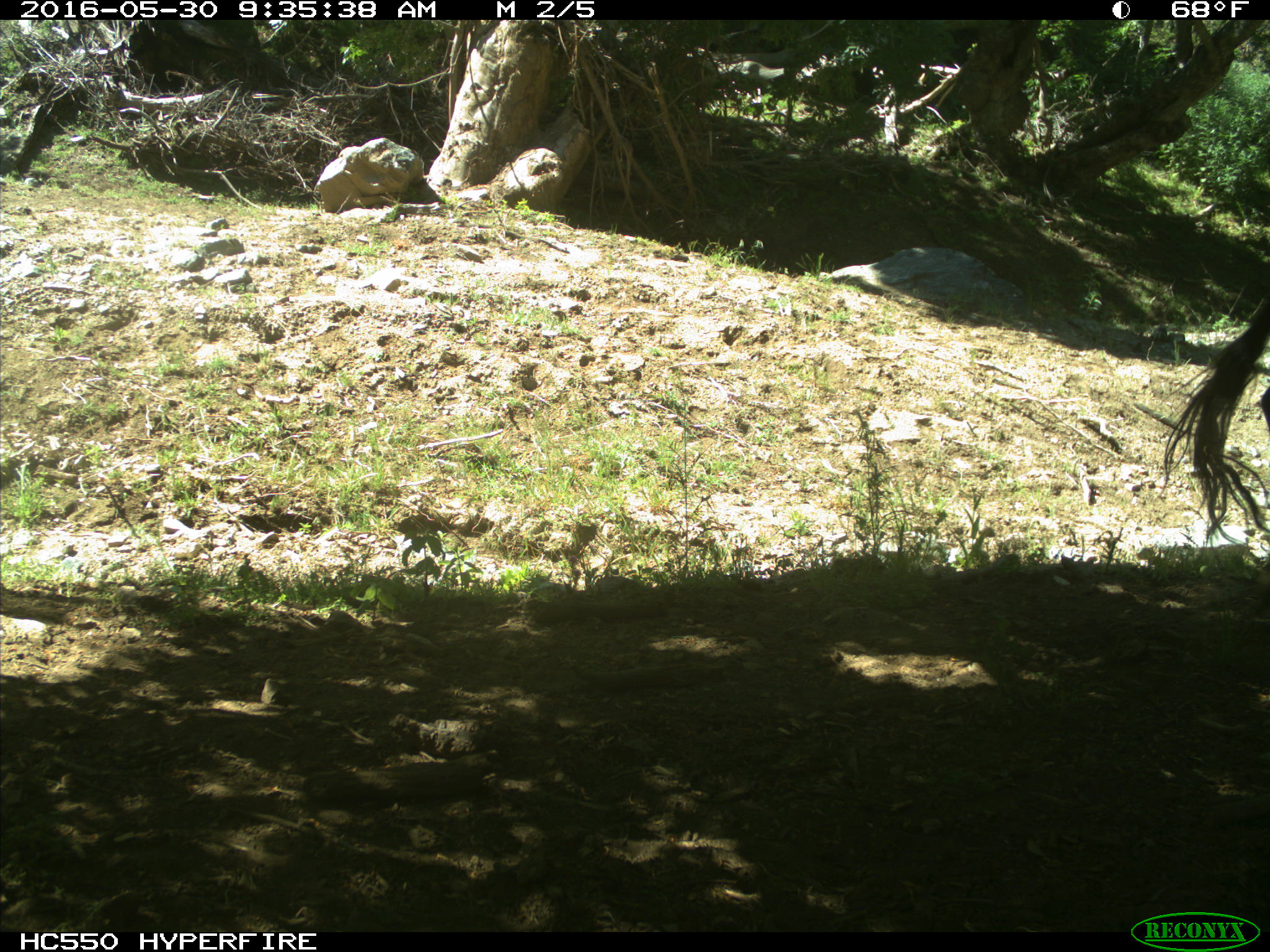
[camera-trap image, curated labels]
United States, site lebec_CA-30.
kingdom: Animalia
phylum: Chordata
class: Mammalia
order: Artiodactyla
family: Bovidae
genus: Bos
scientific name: Bos taurus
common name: domestic cow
Bos taurus (domestic cow).